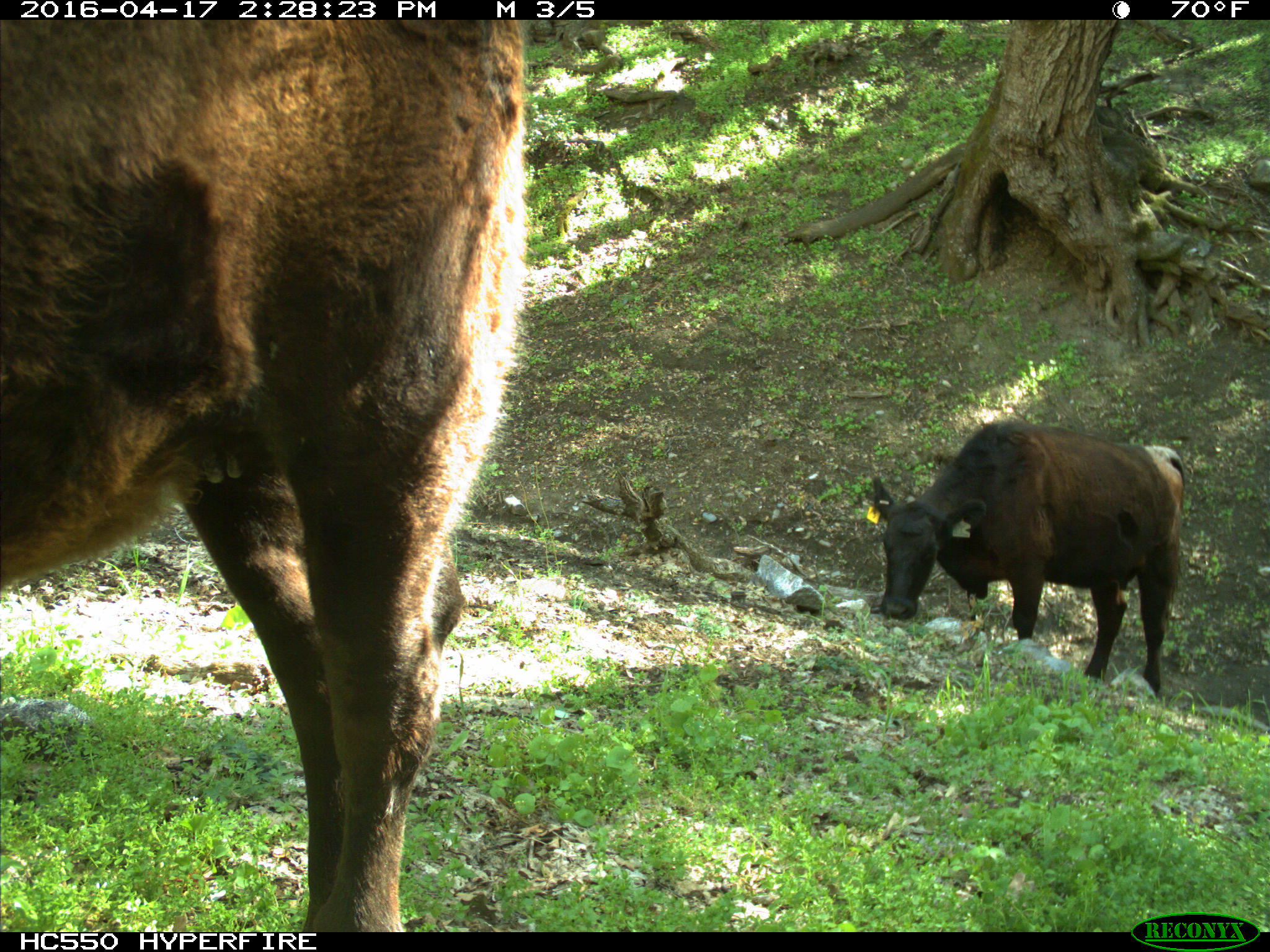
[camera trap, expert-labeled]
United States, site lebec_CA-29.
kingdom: Animalia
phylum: Chordata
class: Mammalia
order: Artiodactyla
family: Bovidae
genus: Bos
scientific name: Bos taurus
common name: domestic cow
Bos taurus (domestic cow).